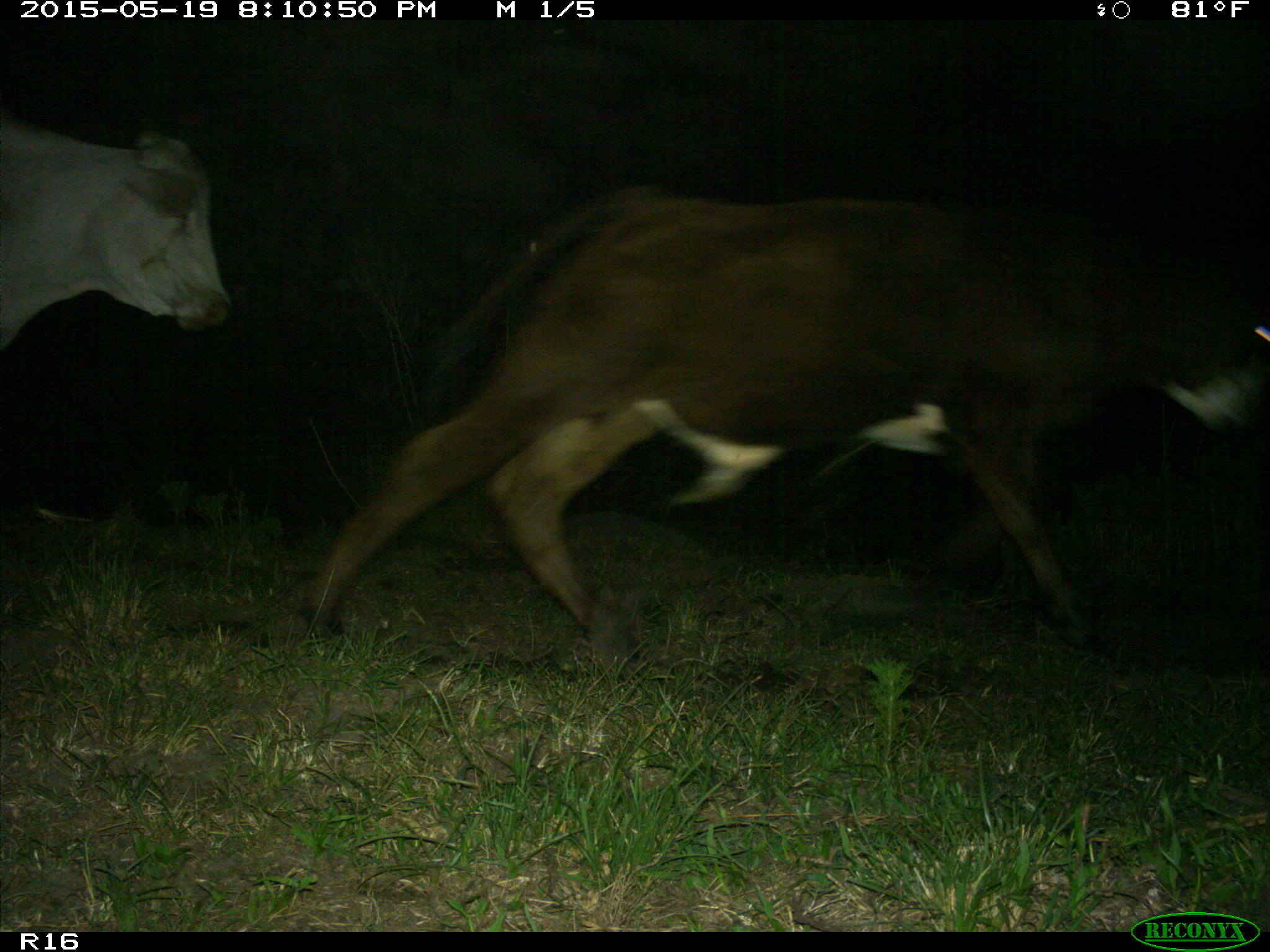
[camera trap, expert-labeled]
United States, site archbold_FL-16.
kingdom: Animalia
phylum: Chordata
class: Mammalia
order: Artiodactyla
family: Bovidae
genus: Bos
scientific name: Bos taurus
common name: domestic cow